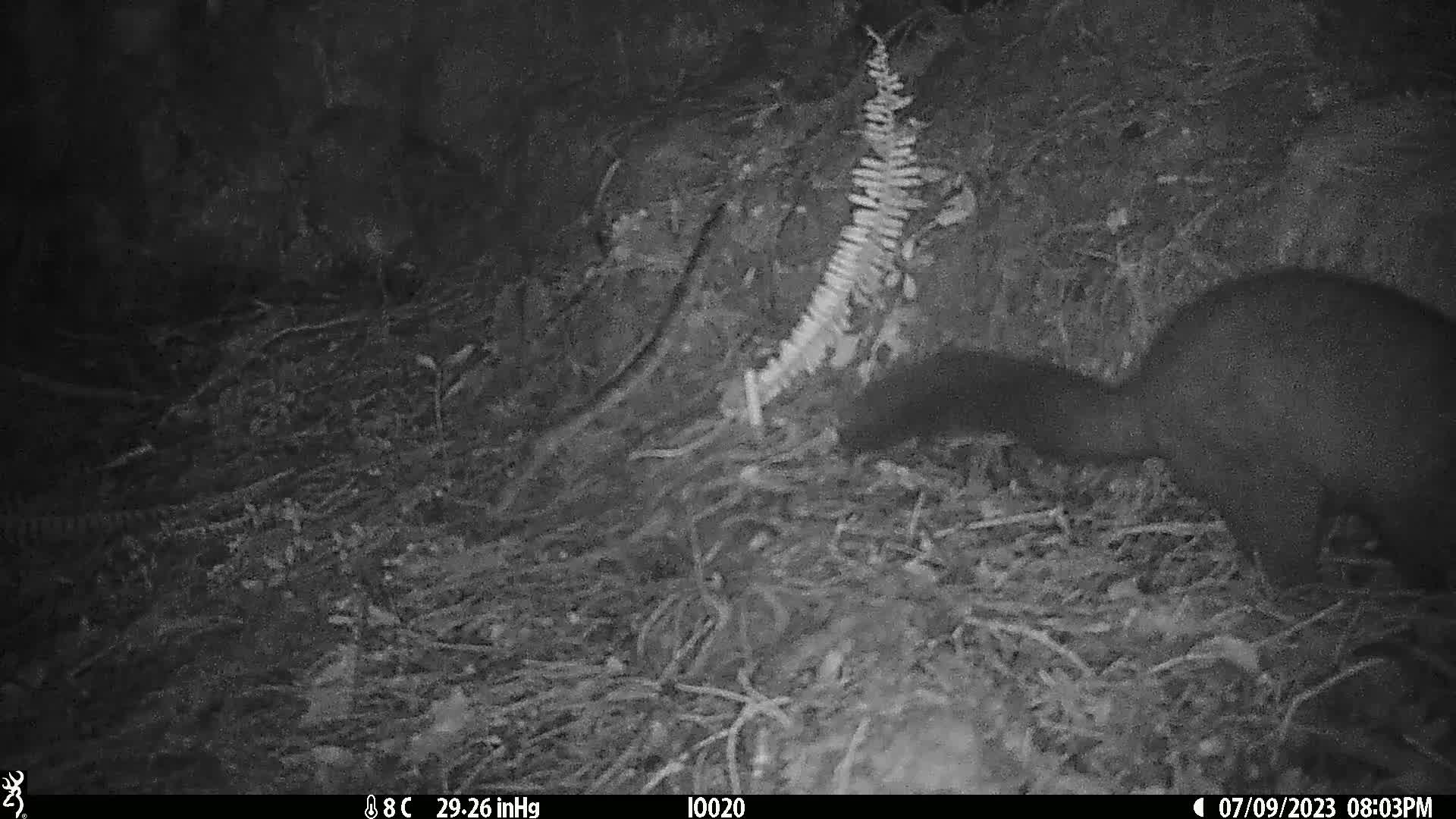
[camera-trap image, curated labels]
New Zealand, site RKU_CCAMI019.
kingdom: Animalia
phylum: Chordata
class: Mammalia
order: Diprotodontia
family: Phalangeridae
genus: Trichosurus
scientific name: Trichosurus vulpecula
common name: common brushtail possum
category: possum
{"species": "possum (common brushtail possum) (Trichosurus vulpecula)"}